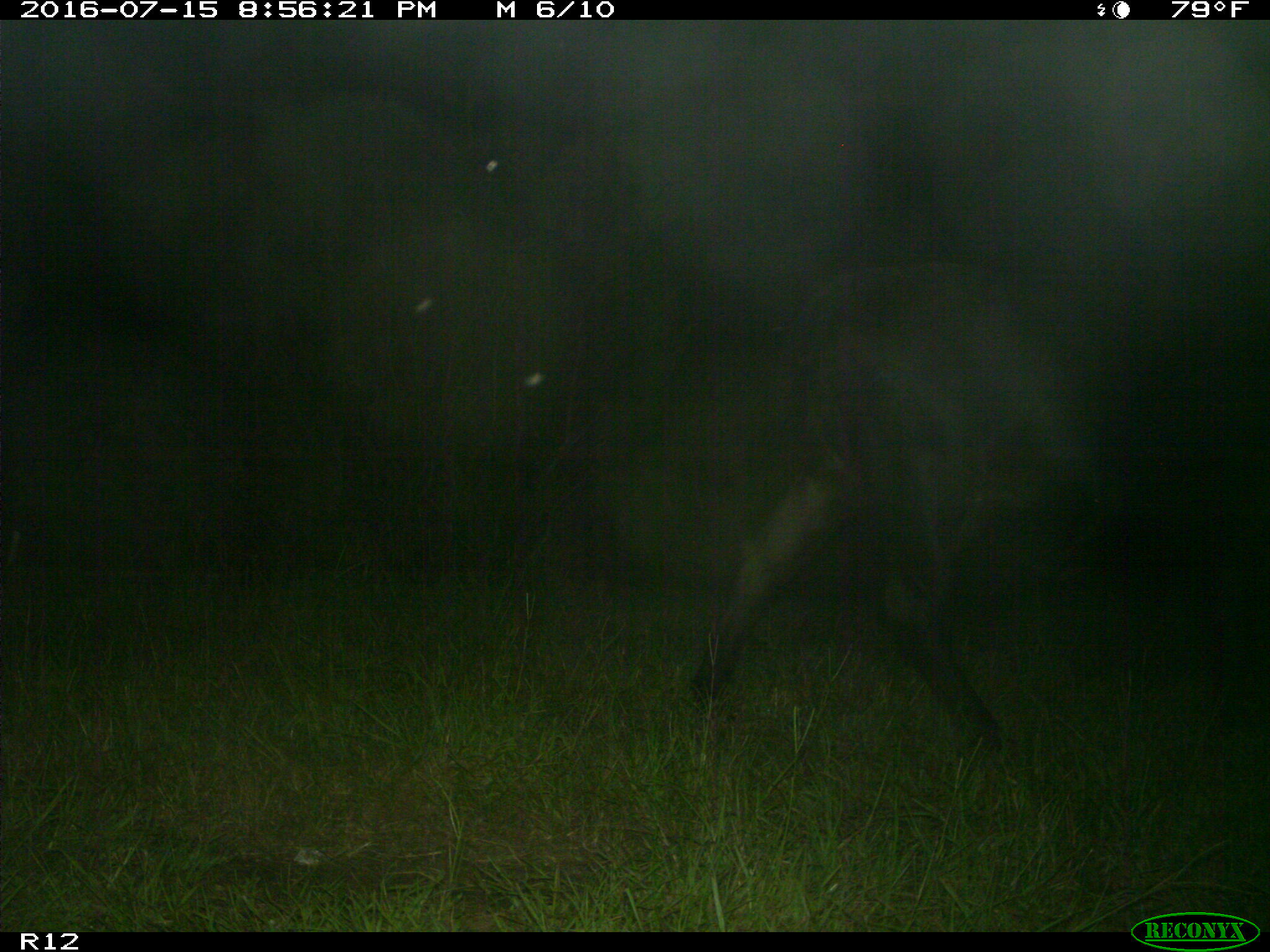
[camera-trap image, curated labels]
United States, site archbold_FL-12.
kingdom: Animalia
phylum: Chordata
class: Mammalia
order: Artiodactyla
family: Bovidae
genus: Bos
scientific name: Bos taurus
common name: domestic cow